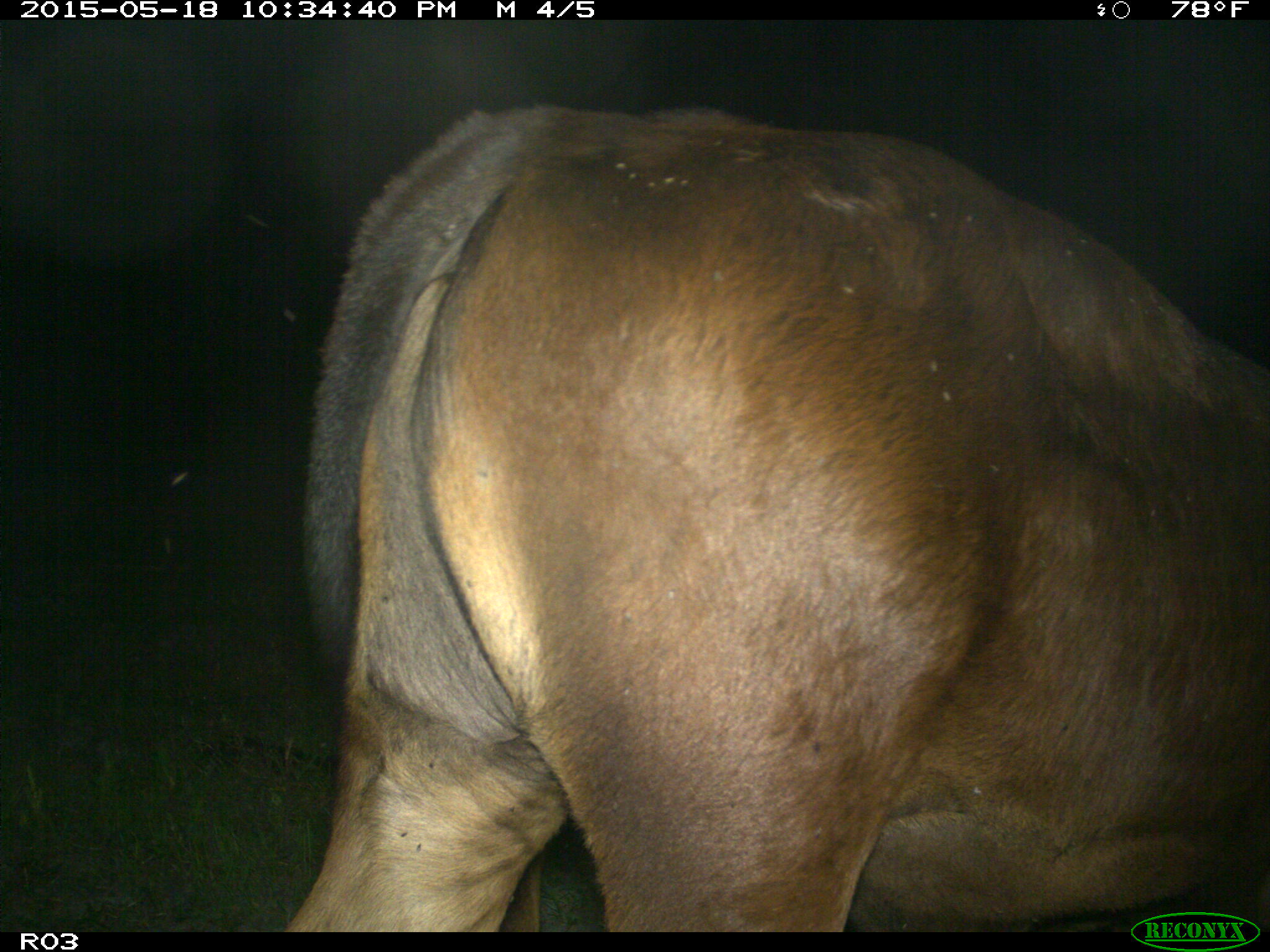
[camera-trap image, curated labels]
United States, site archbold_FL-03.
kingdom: Animalia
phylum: Chordata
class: Mammalia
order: Artiodactyla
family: Bovidae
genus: Bos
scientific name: Bos taurus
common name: domestic cow